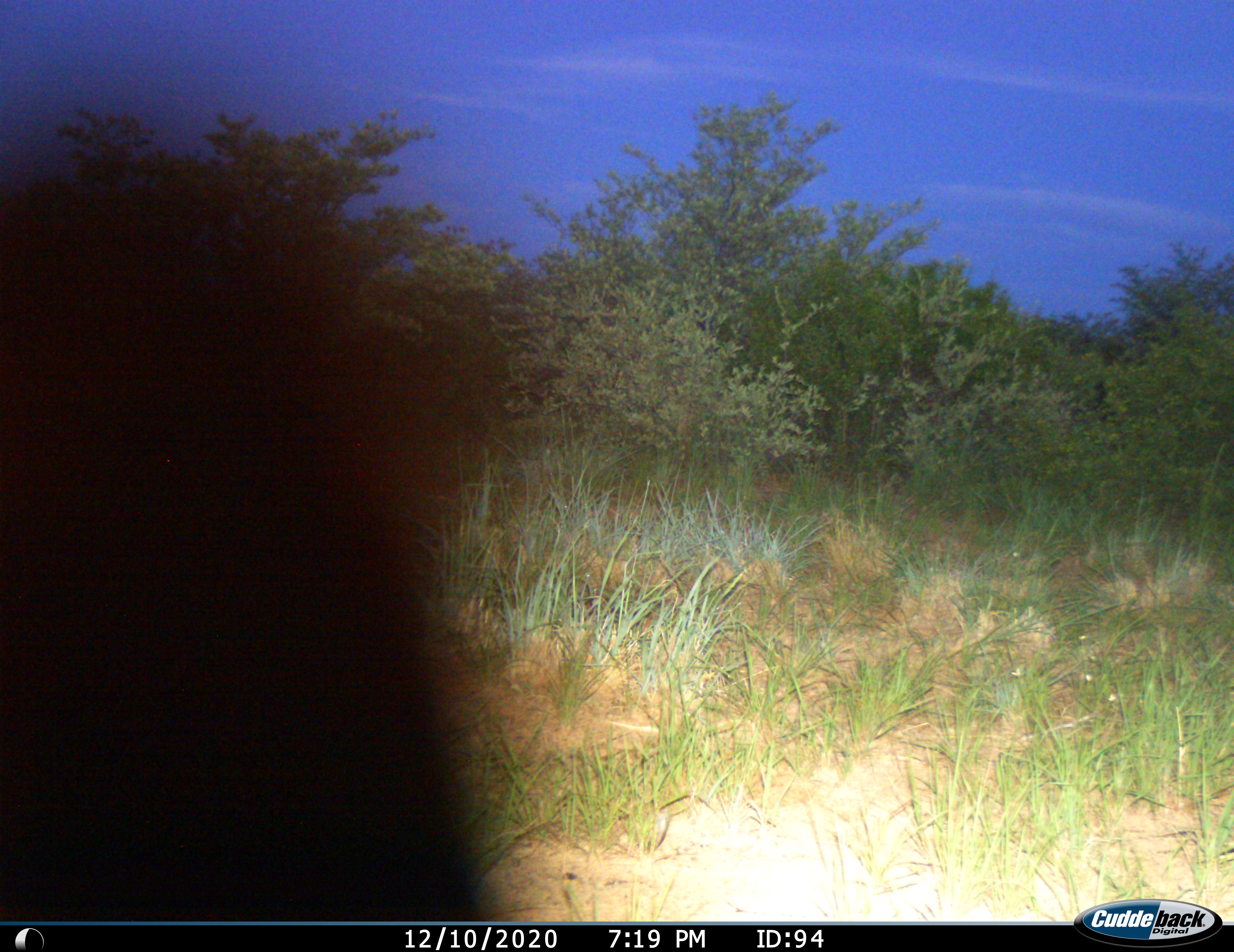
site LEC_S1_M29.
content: unidentified animal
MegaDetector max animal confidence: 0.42